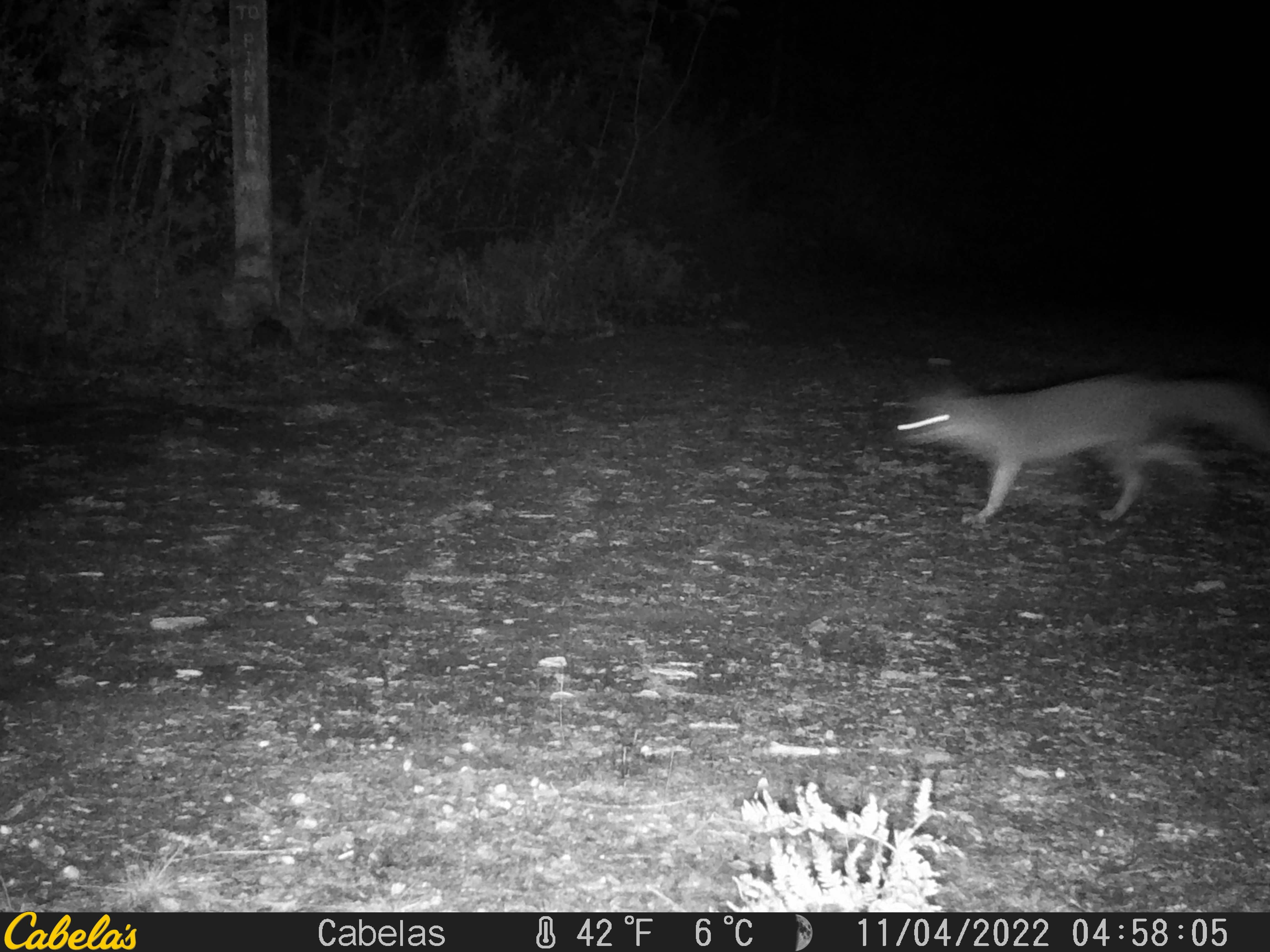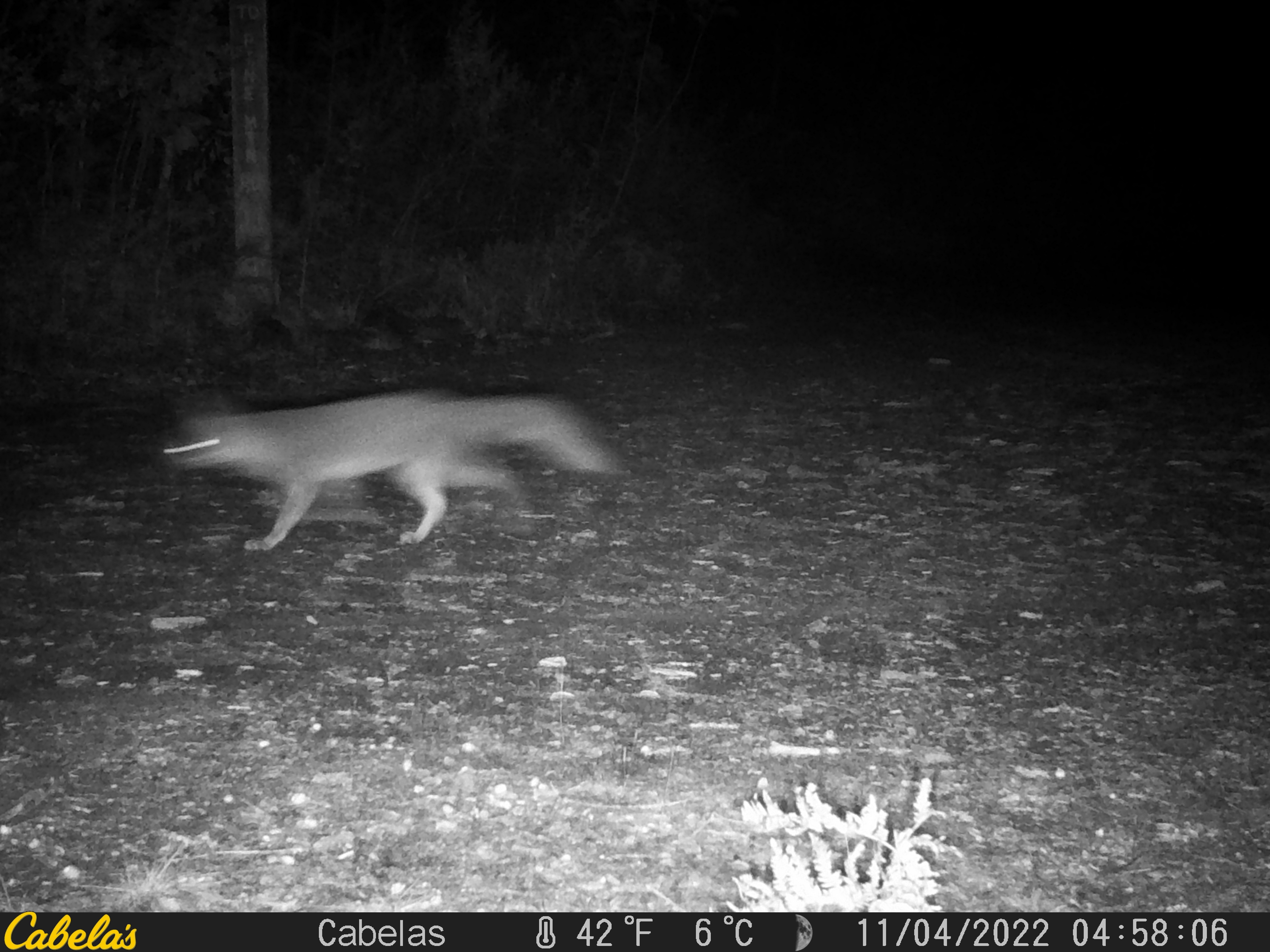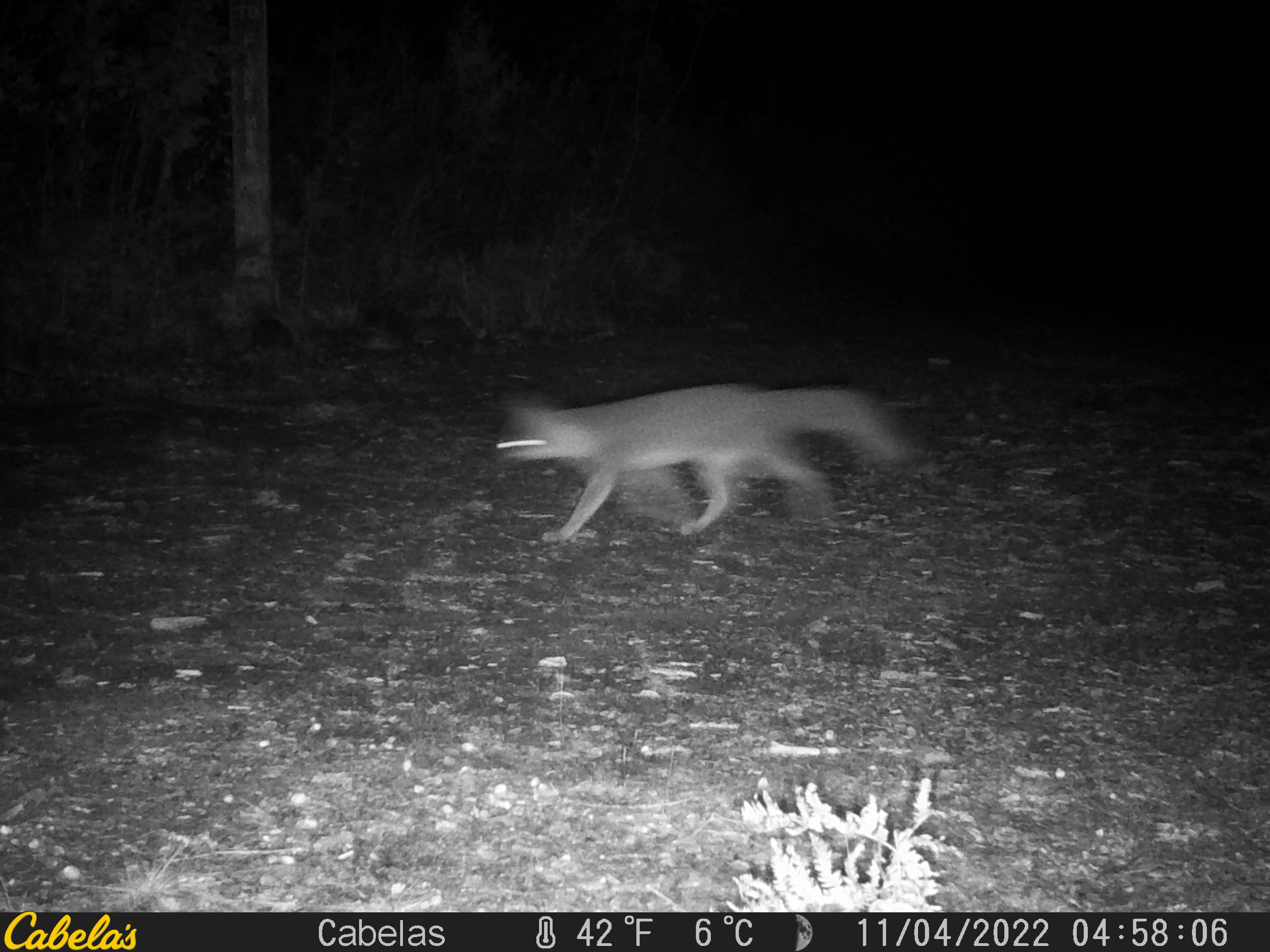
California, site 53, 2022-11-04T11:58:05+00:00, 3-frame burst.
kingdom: Animalia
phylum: Chordata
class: Mammalia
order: Carnivora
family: Canidae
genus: Urocyon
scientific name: Urocyon cinereoargenteus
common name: gray fox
Gray fox (Urocyon cinereoargenteus).